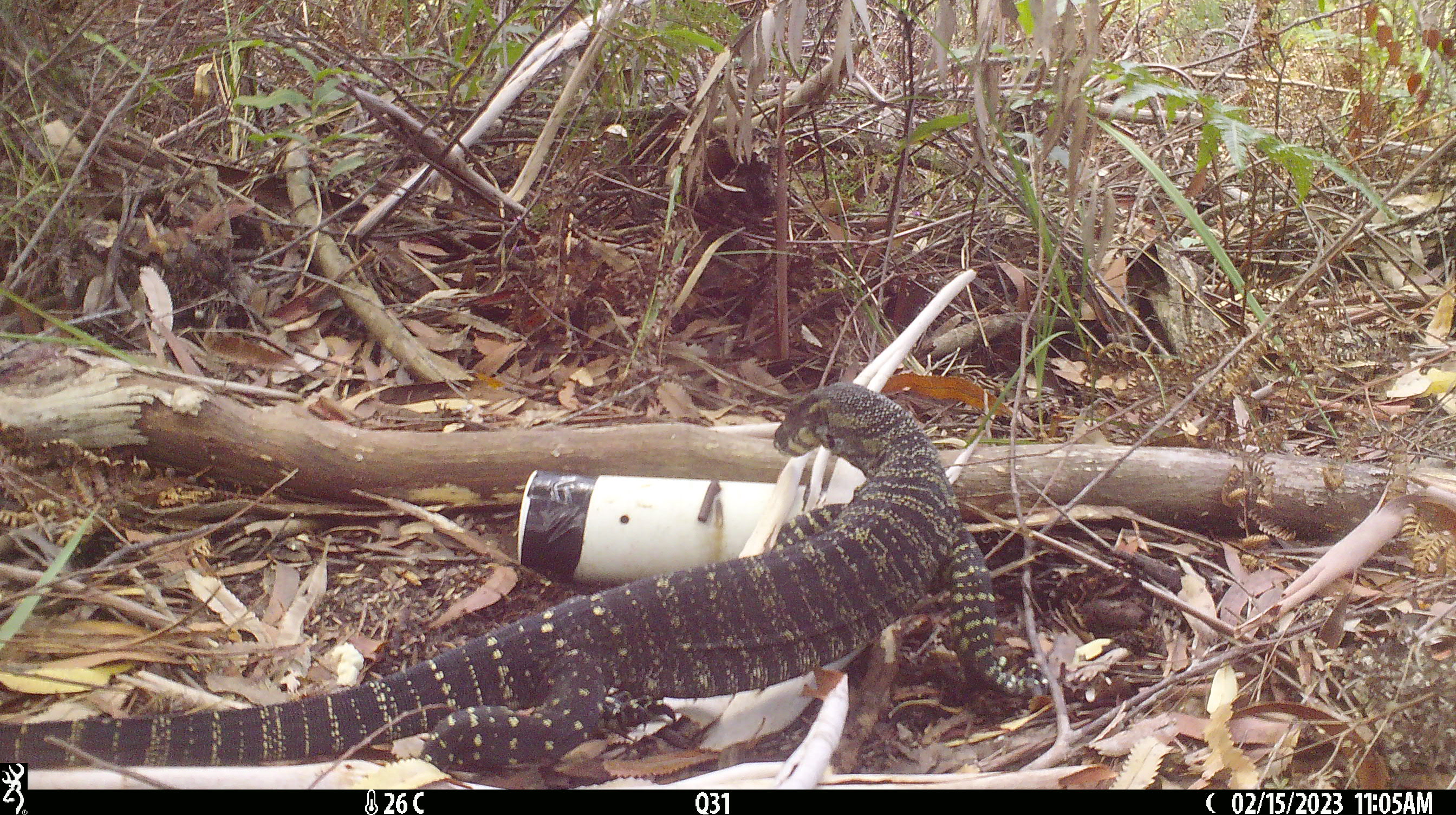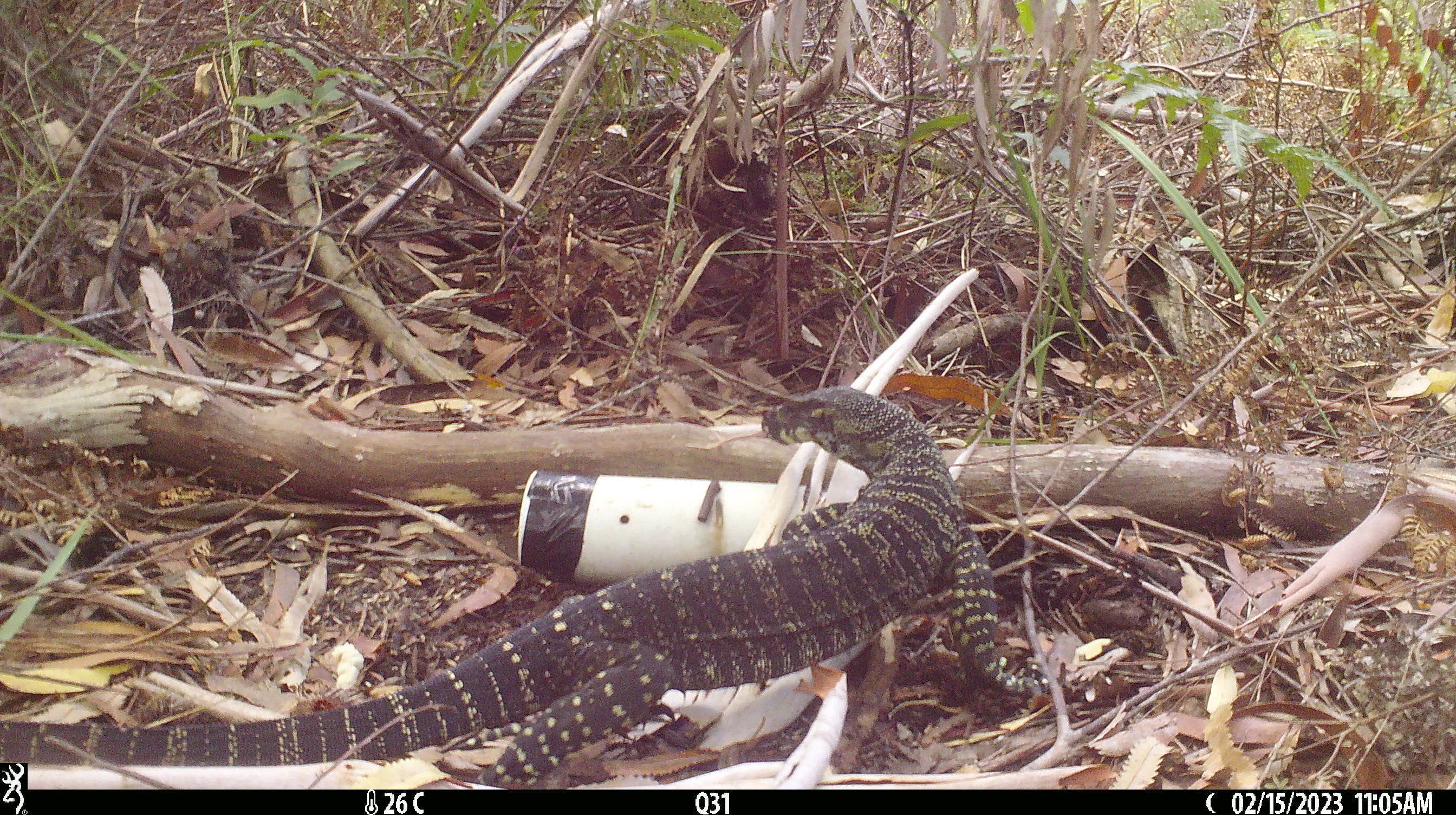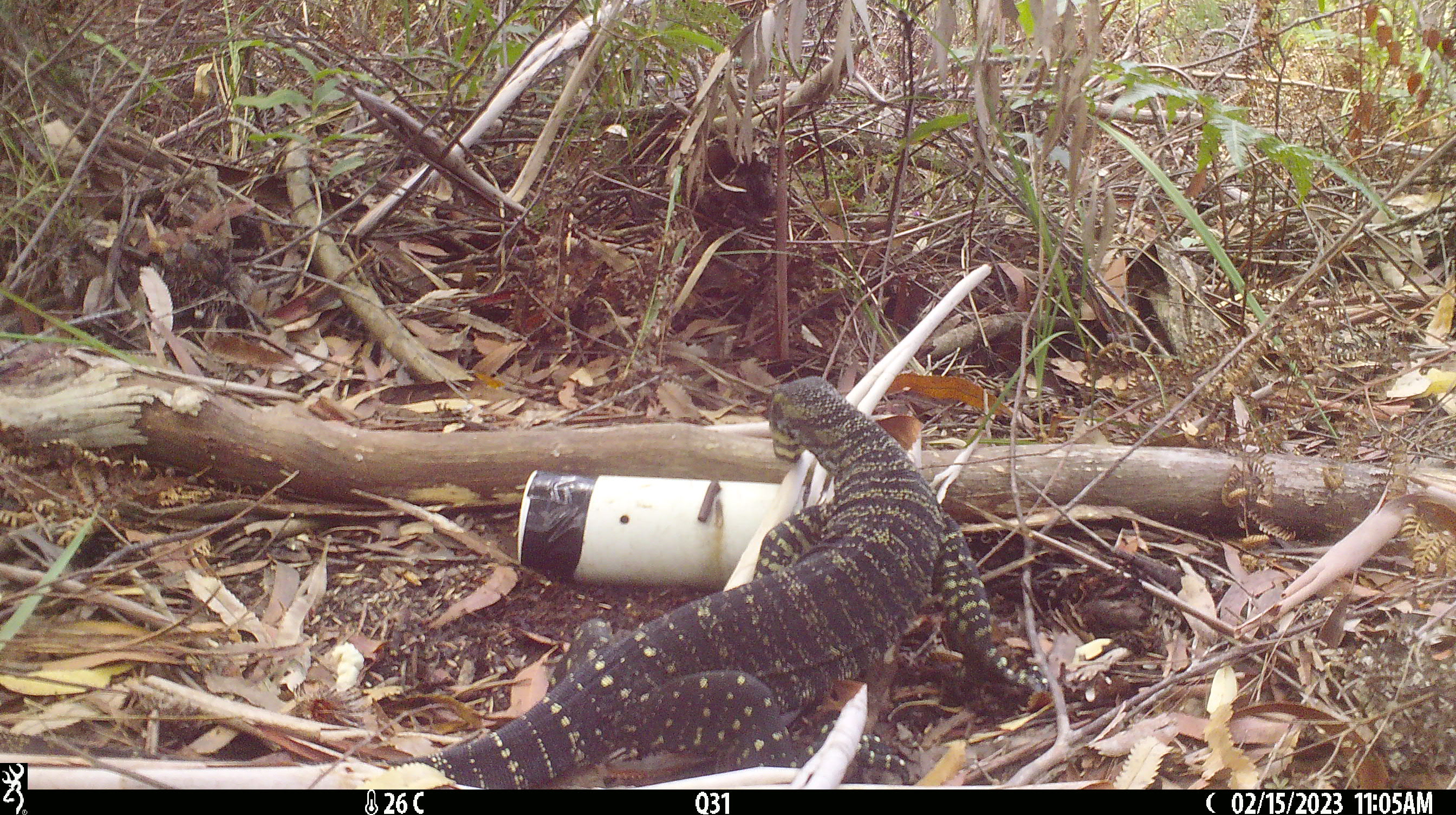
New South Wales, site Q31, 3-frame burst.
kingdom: Animalia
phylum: Chordata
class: Reptilia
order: Squamata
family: Varanidae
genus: Varanus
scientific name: Varanus varius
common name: lace monitor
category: goanna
Goanna (lace monitor) (Varanus varius).